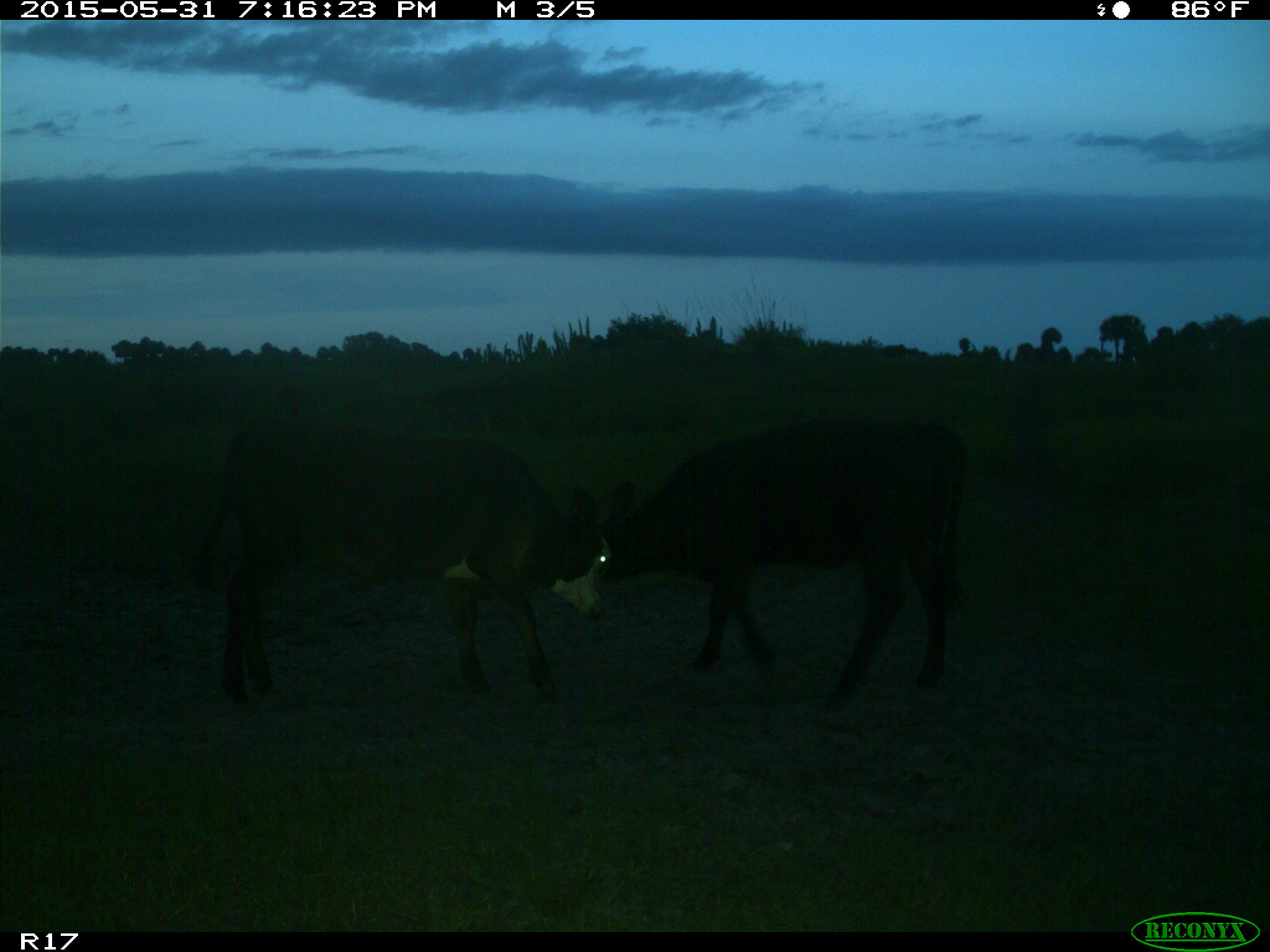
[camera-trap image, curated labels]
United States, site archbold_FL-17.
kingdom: Animalia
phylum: Chordata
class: Mammalia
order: Artiodactyla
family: Bovidae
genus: Bos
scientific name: Bos taurus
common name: domestic cow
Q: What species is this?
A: Bos taurus (domestic cow).